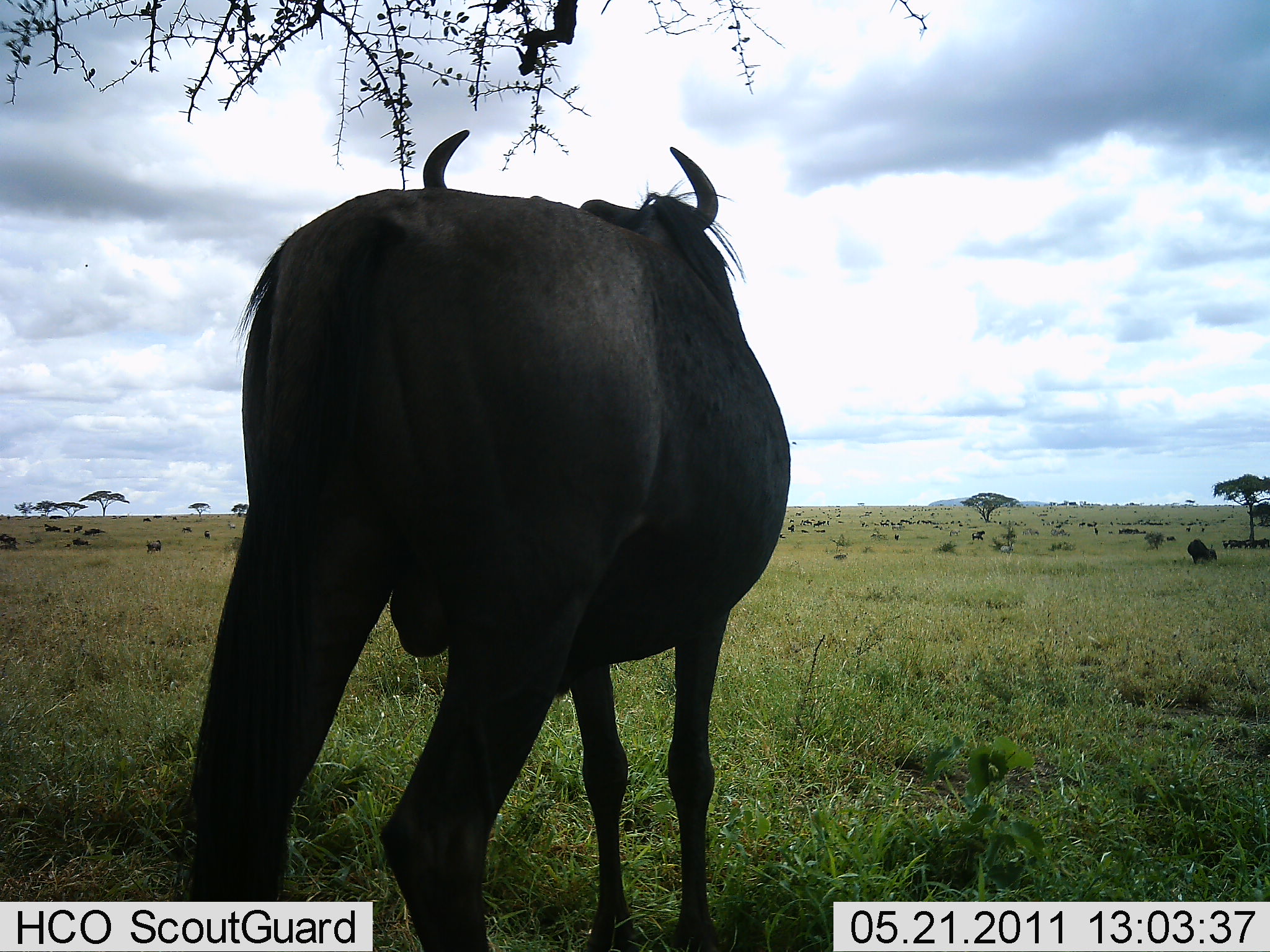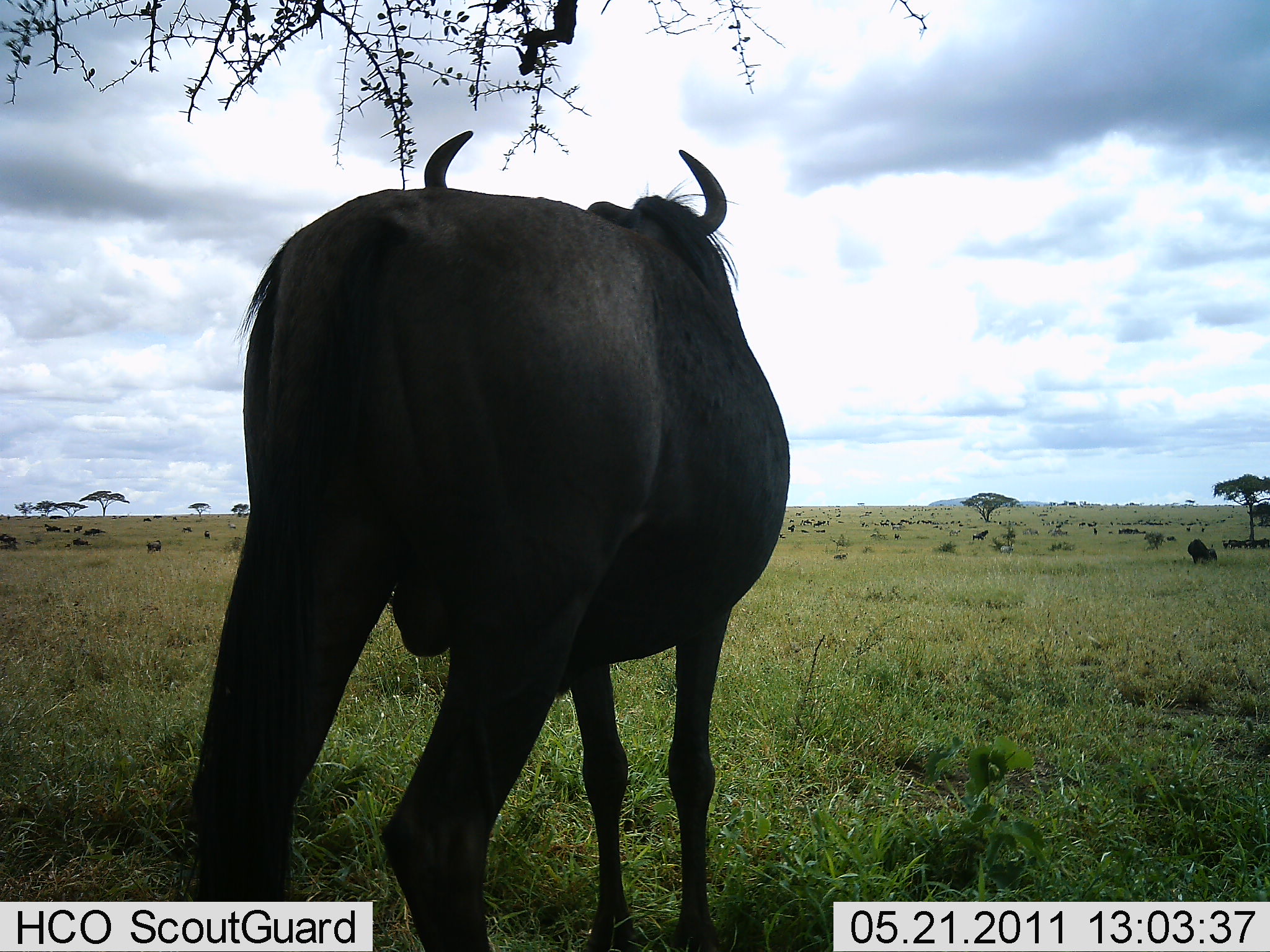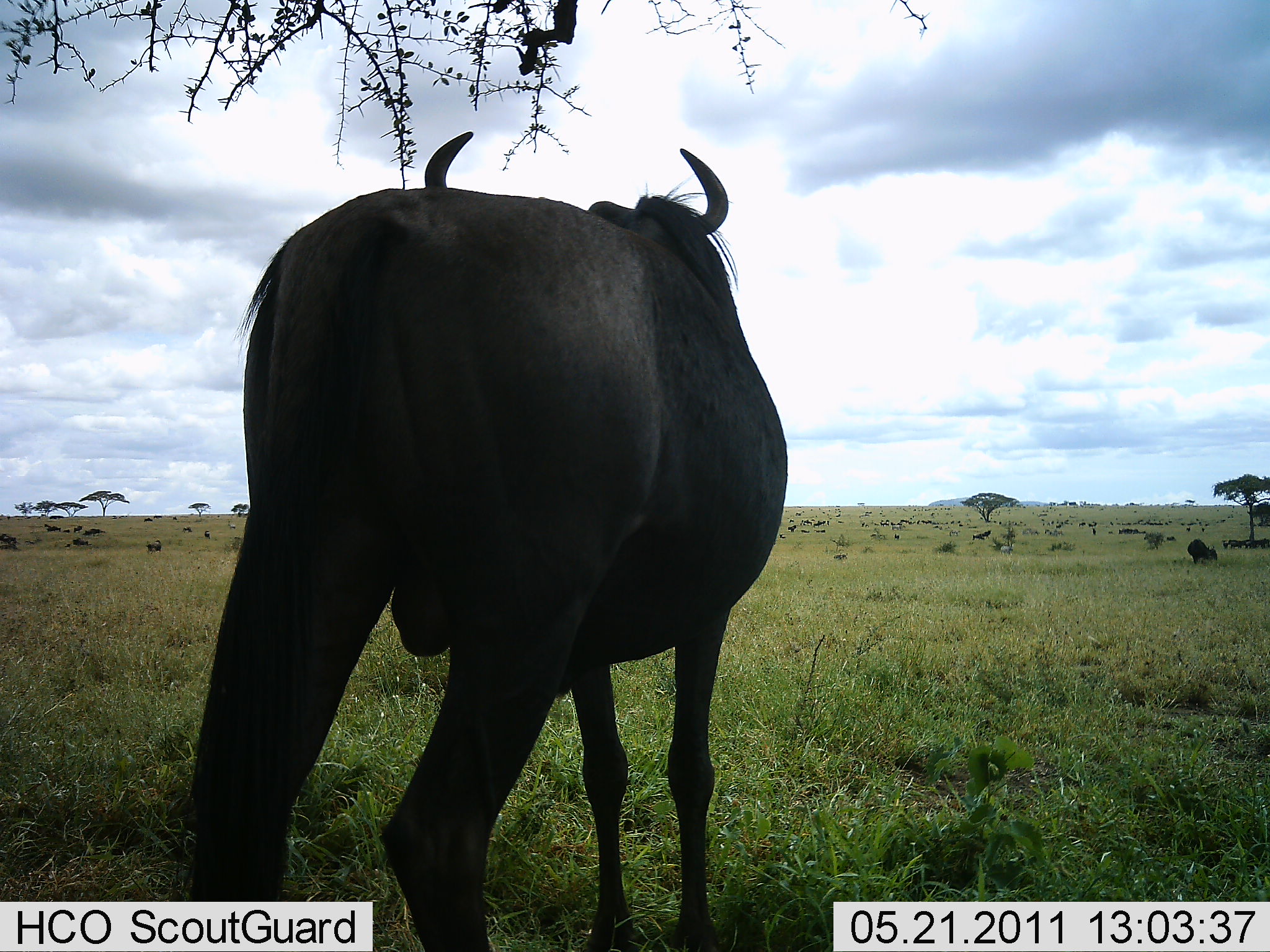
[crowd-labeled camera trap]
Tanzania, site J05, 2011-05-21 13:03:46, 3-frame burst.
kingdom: Animalia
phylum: Chordata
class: Mammalia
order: Artiodactyla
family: Bovidae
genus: Connochaetes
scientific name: Connochaetes taurinus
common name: blue wildebeest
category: wildebeest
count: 1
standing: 90%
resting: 10%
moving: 20%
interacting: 10%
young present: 0%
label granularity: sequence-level